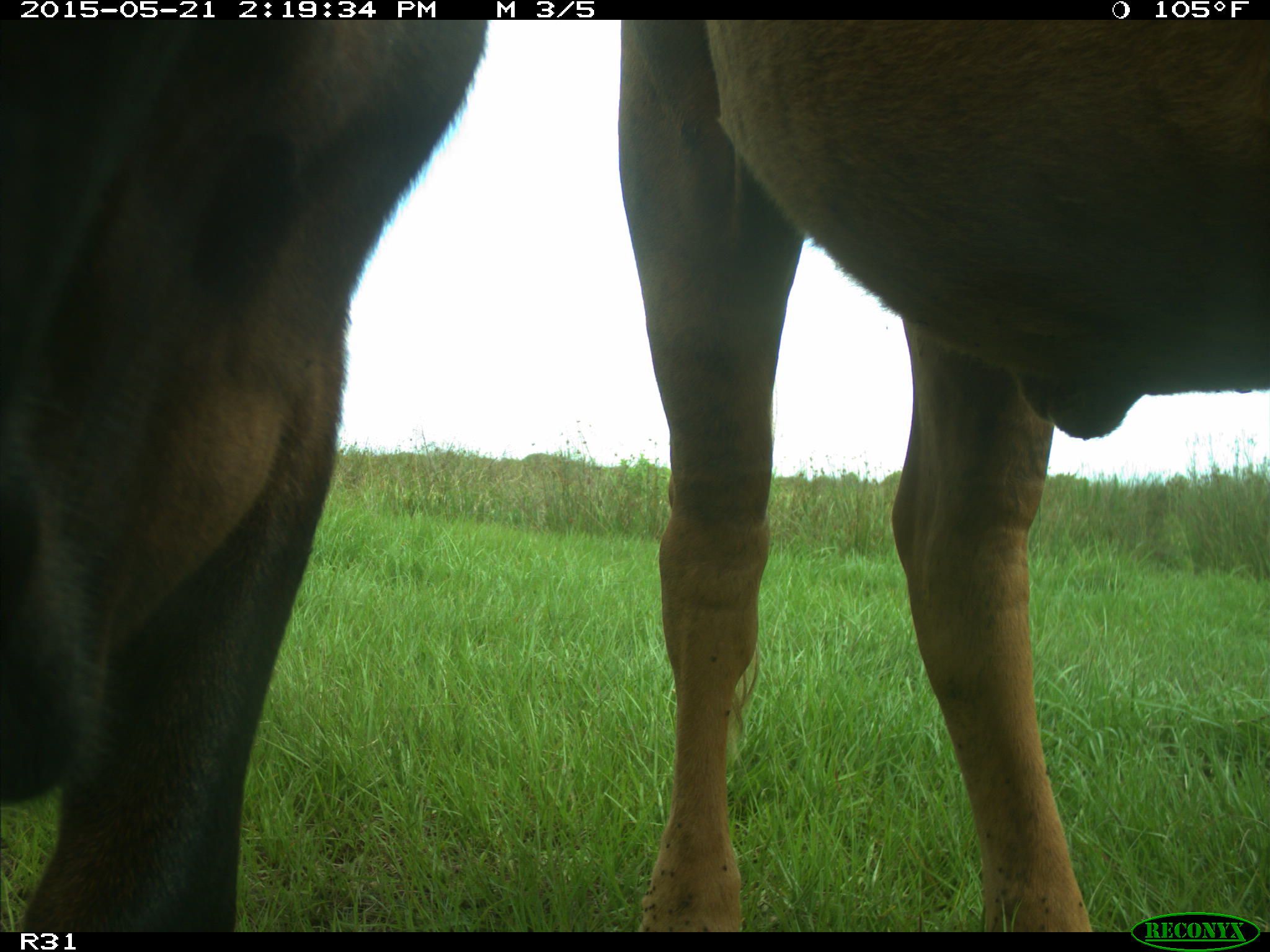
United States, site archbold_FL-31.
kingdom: Animalia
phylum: Chordata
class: Mammalia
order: Artiodactyla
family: Bovidae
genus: Bos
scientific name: Bos taurus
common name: domestic cow